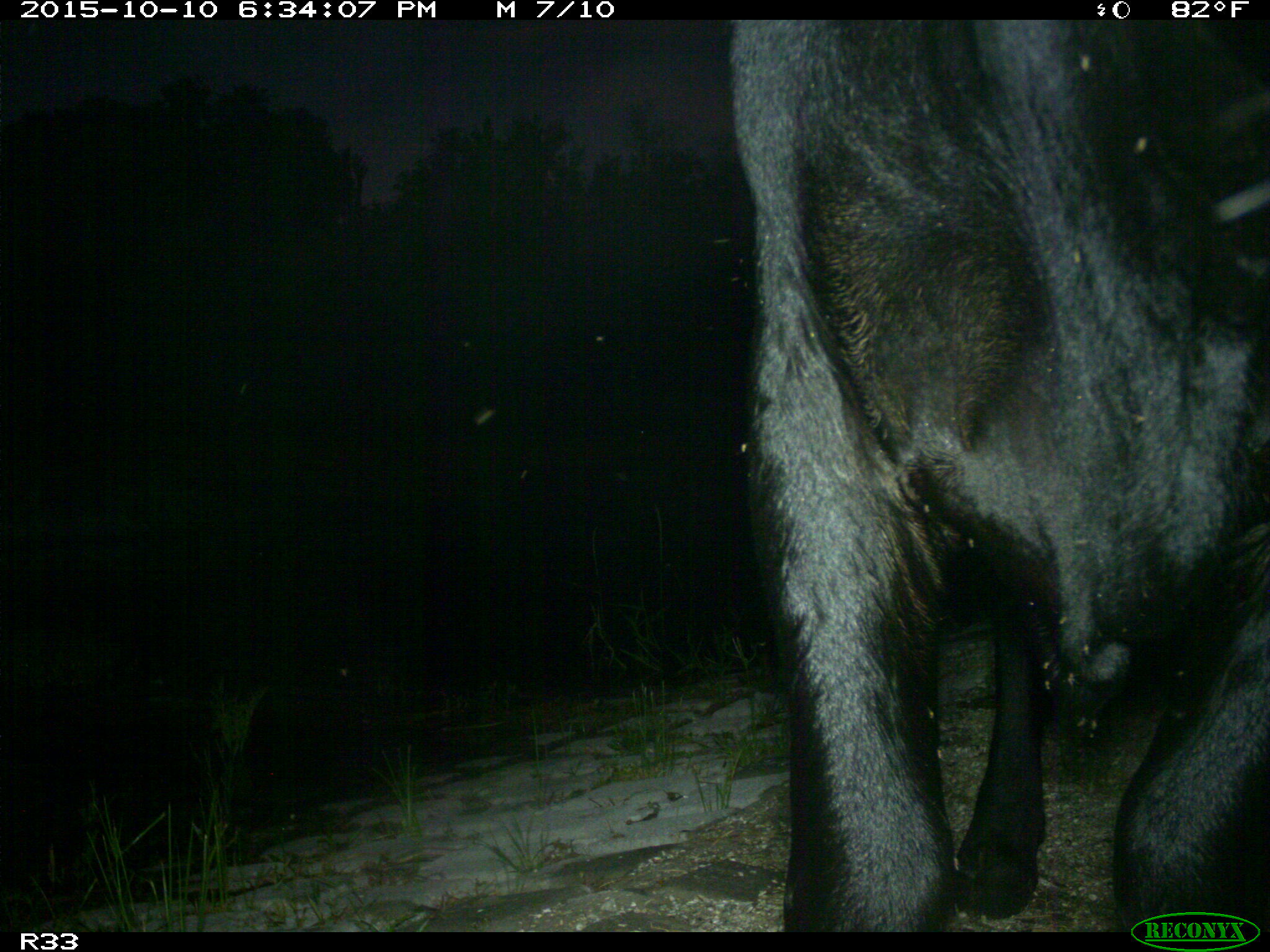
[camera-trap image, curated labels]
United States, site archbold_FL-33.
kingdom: Animalia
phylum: Chordata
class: Mammalia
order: Artiodactyla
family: Bovidae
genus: Bos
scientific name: Bos taurus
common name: domestic cow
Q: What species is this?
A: Bos taurus (domestic cow).